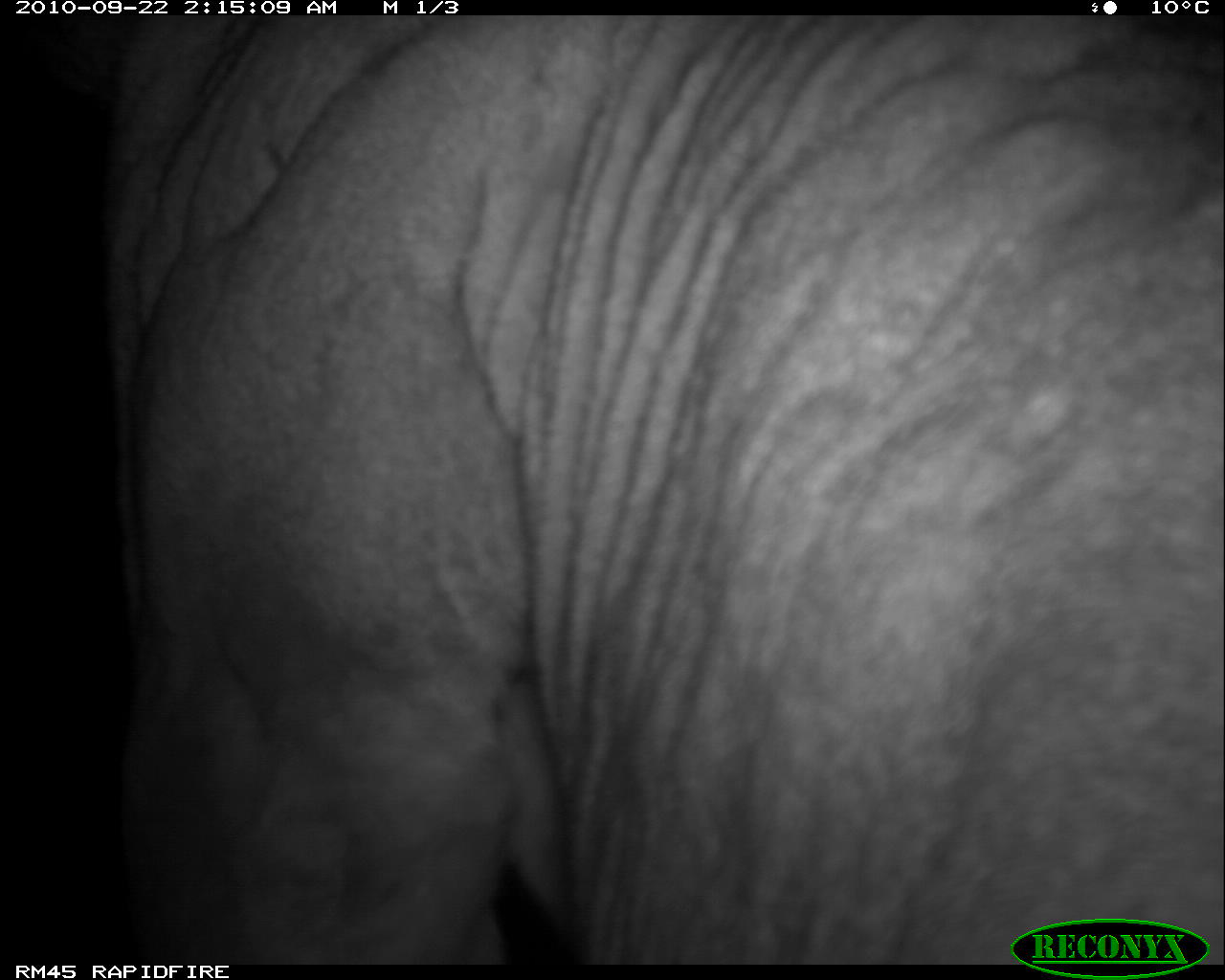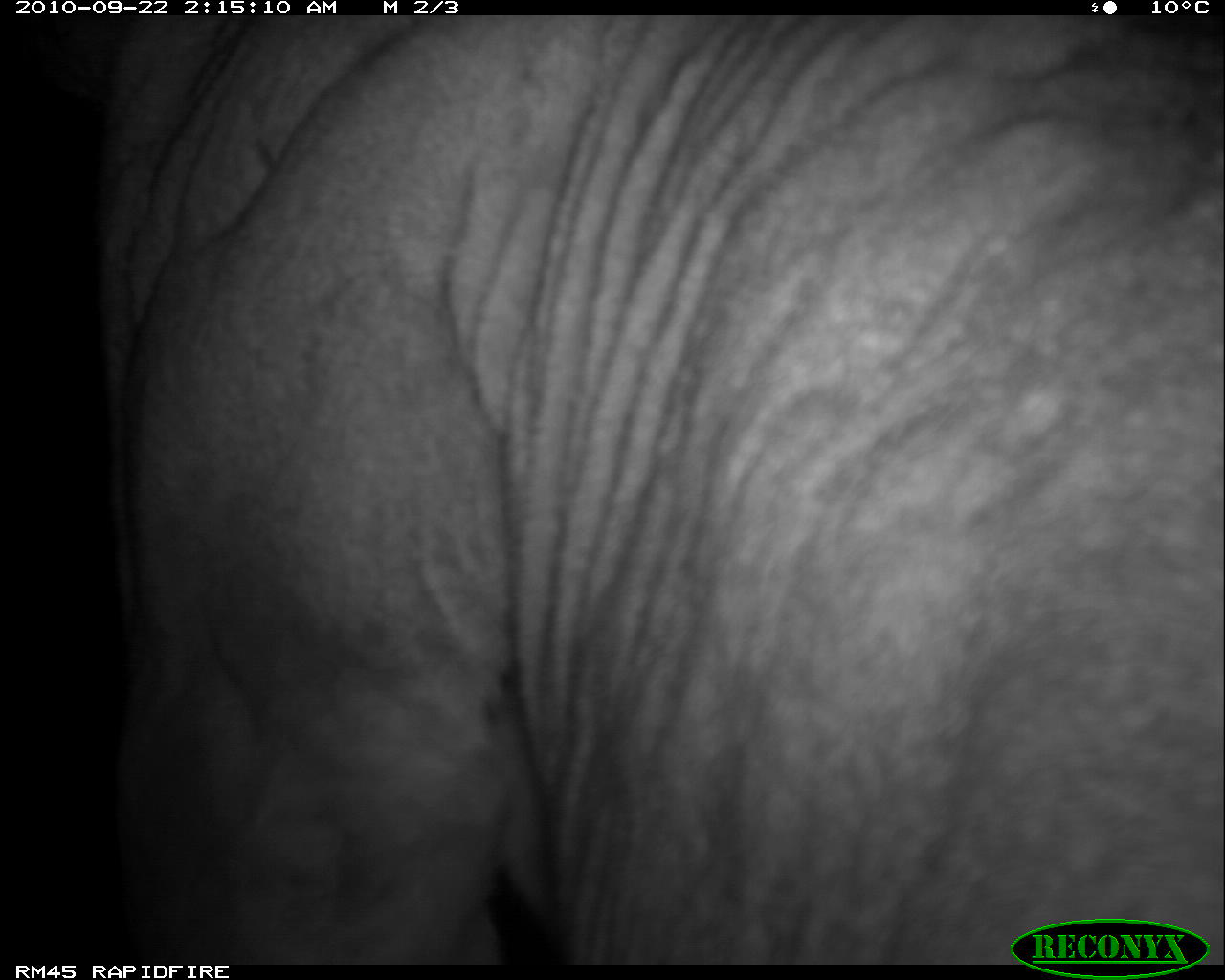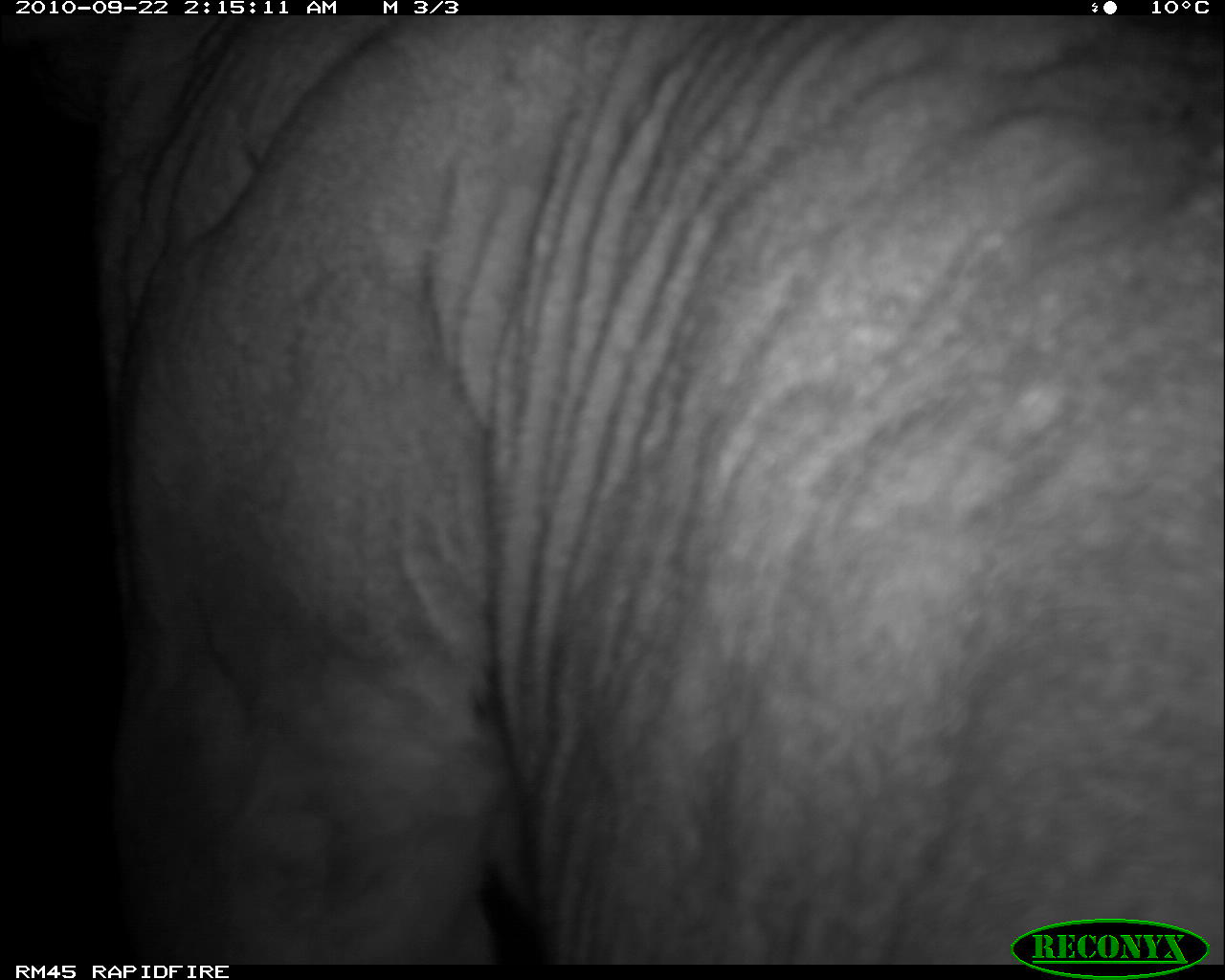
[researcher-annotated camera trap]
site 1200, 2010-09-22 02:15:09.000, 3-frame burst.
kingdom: Animalia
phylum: Chordata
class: Mammalia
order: Carnivora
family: Felidae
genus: Panthera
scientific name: Panthera leo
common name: lion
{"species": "Panthera leo (lion)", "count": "1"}